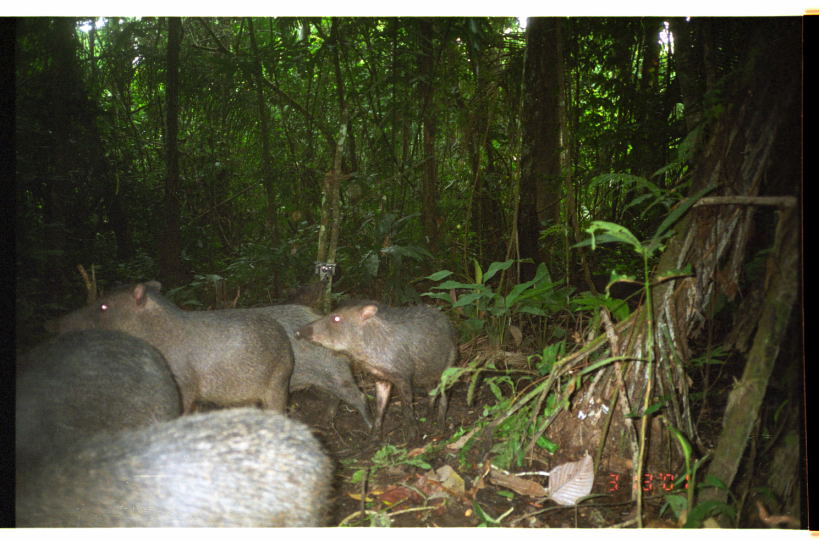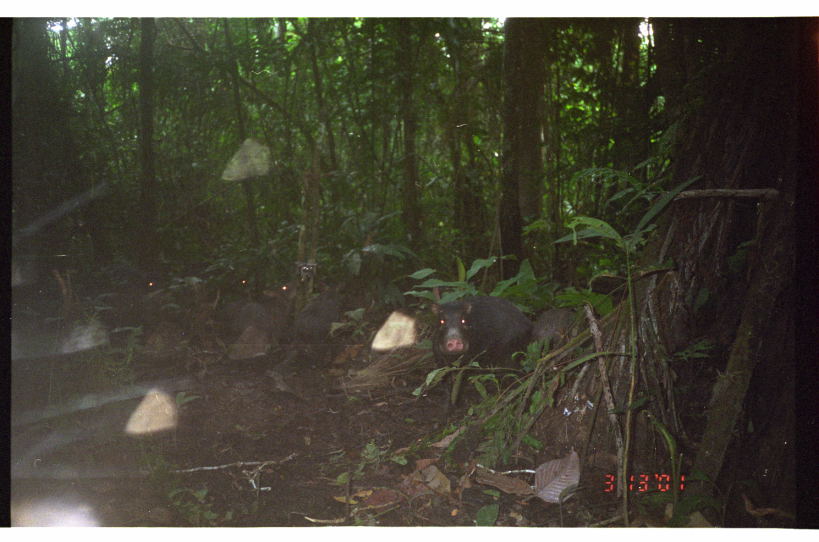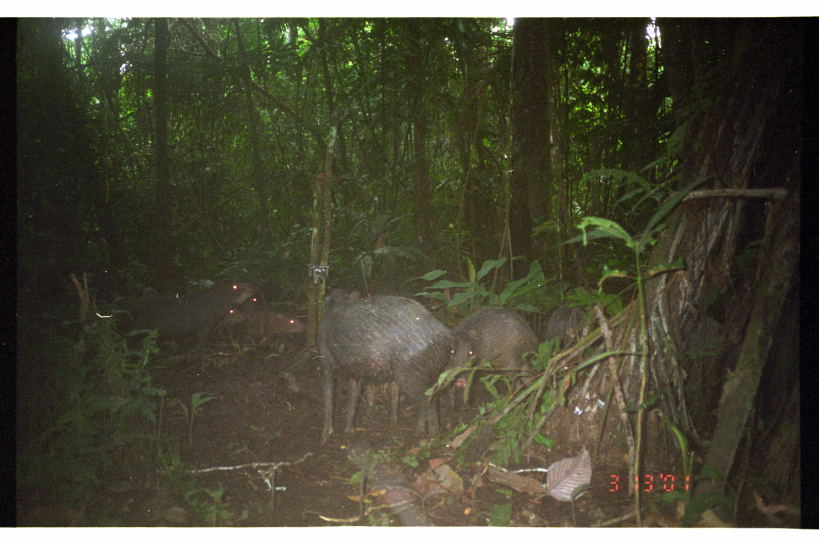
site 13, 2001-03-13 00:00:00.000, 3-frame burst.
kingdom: Animalia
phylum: Chordata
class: Mammalia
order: Artiodactyla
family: Tayassuidae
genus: Tayassu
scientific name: Tayassu pecari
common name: white-lipped peccary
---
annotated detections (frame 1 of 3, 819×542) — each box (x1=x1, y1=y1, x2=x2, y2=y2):
tayassu pecari: (x1=14, y1=406, x2=339, y2=527); (x1=51, y1=280, x2=295, y2=417); (x1=294, y1=297, x2=461, y2=447); (x1=239, y1=304, x2=377, y2=432); (x1=15, y1=331, x2=182, y2=419)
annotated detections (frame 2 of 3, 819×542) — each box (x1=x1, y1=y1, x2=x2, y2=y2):
tayassu pecari: (x1=428, y1=292, x2=533, y2=379); (x1=230, y1=279, x2=301, y2=351); (x1=295, y1=287, x2=347, y2=346); (x1=533, y1=305, x2=587, y2=355); (x1=222, y1=274, x2=258, y2=315)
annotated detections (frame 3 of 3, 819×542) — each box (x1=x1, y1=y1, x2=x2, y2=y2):
tayassu pecari: (x1=320, y1=295, x2=479, y2=443); (x1=96, y1=281, x2=261, y2=363); (x1=456, y1=304, x2=570, y2=416); (x1=156, y1=273, x2=250, y2=350); (x1=241, y1=303, x2=315, y2=351); (x1=543, y1=301, x2=606, y2=356); (x1=212, y1=308, x2=249, y2=343)